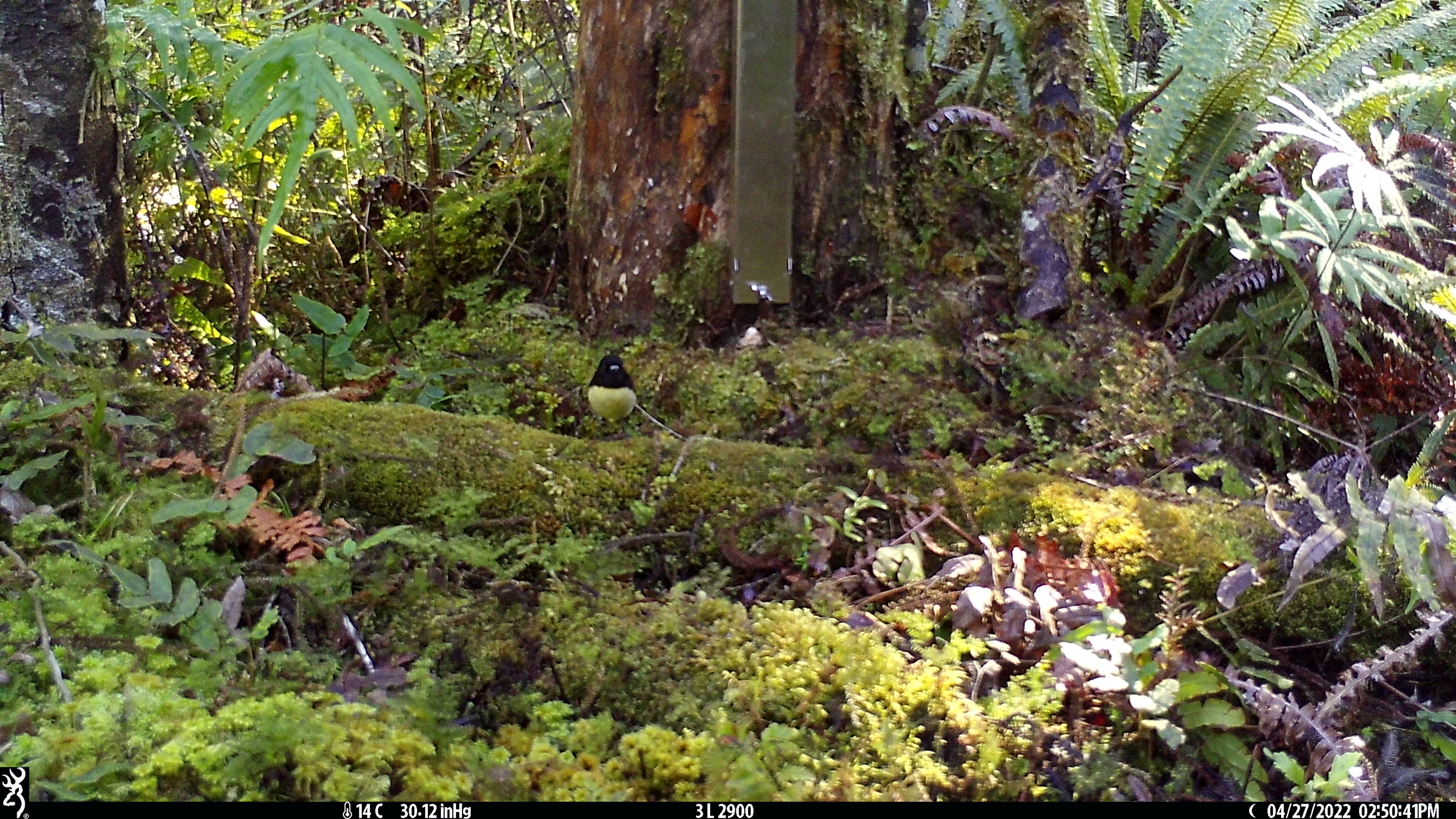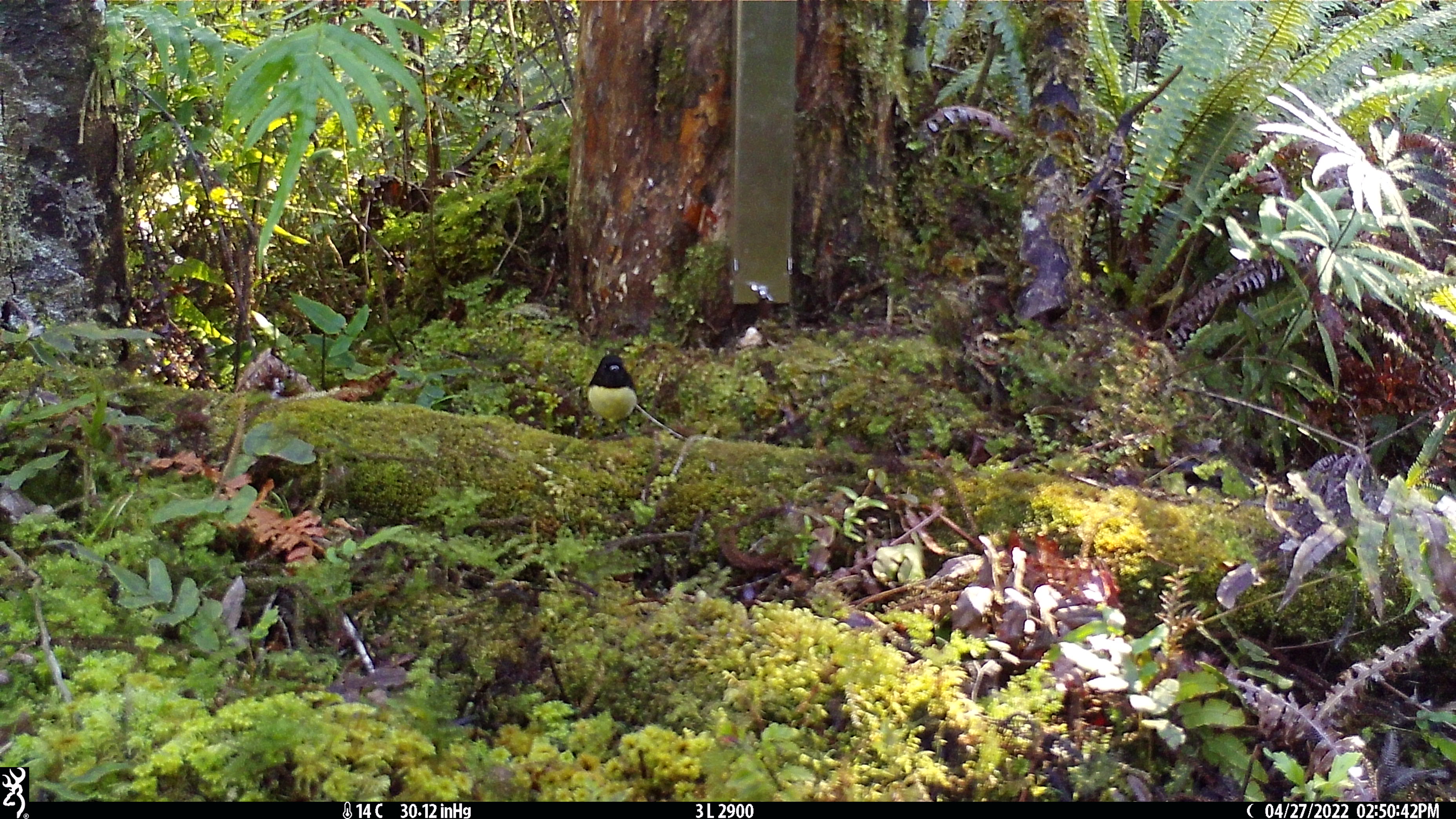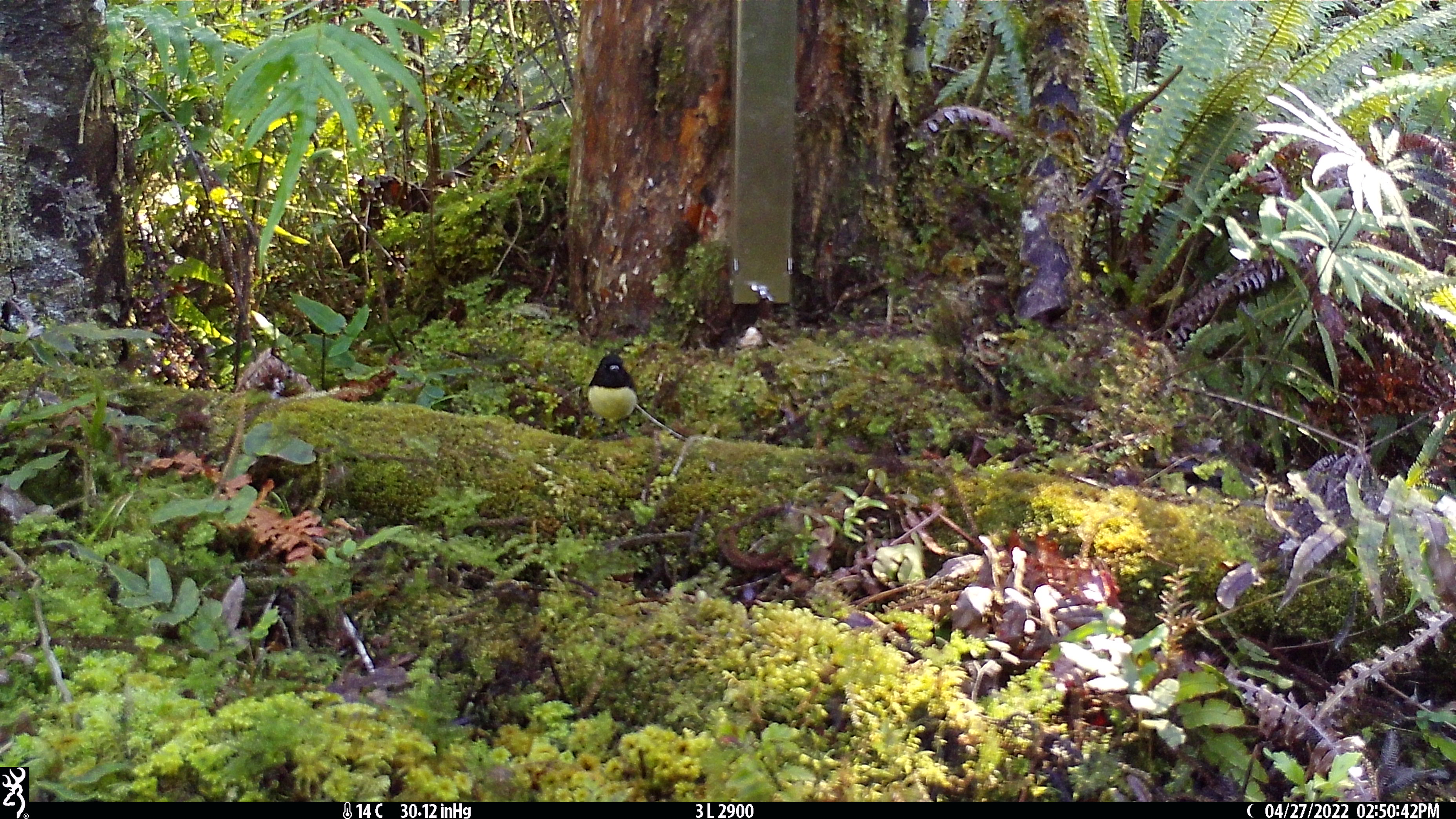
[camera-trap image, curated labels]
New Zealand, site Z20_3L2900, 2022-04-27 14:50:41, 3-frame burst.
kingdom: Animalia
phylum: Chordata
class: Aves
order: Passeriformes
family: Petroicidae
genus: Petroica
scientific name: Petroica macrocephala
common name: tomtit